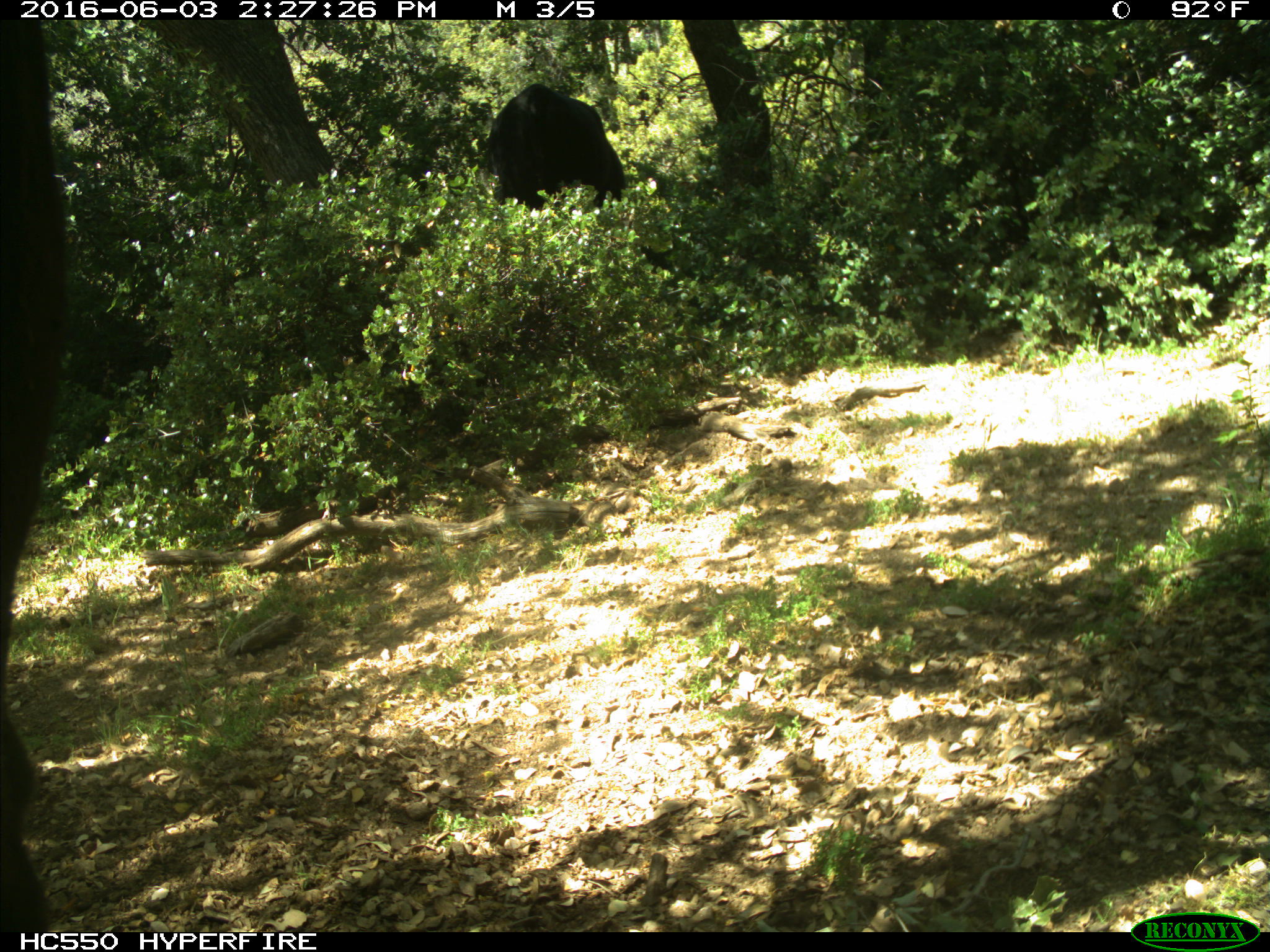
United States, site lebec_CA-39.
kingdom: Animalia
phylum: Chordata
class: Mammalia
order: Artiodactyla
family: Bovidae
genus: Bos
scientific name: Bos taurus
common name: domestic cow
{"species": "Bos taurus (domestic cow)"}